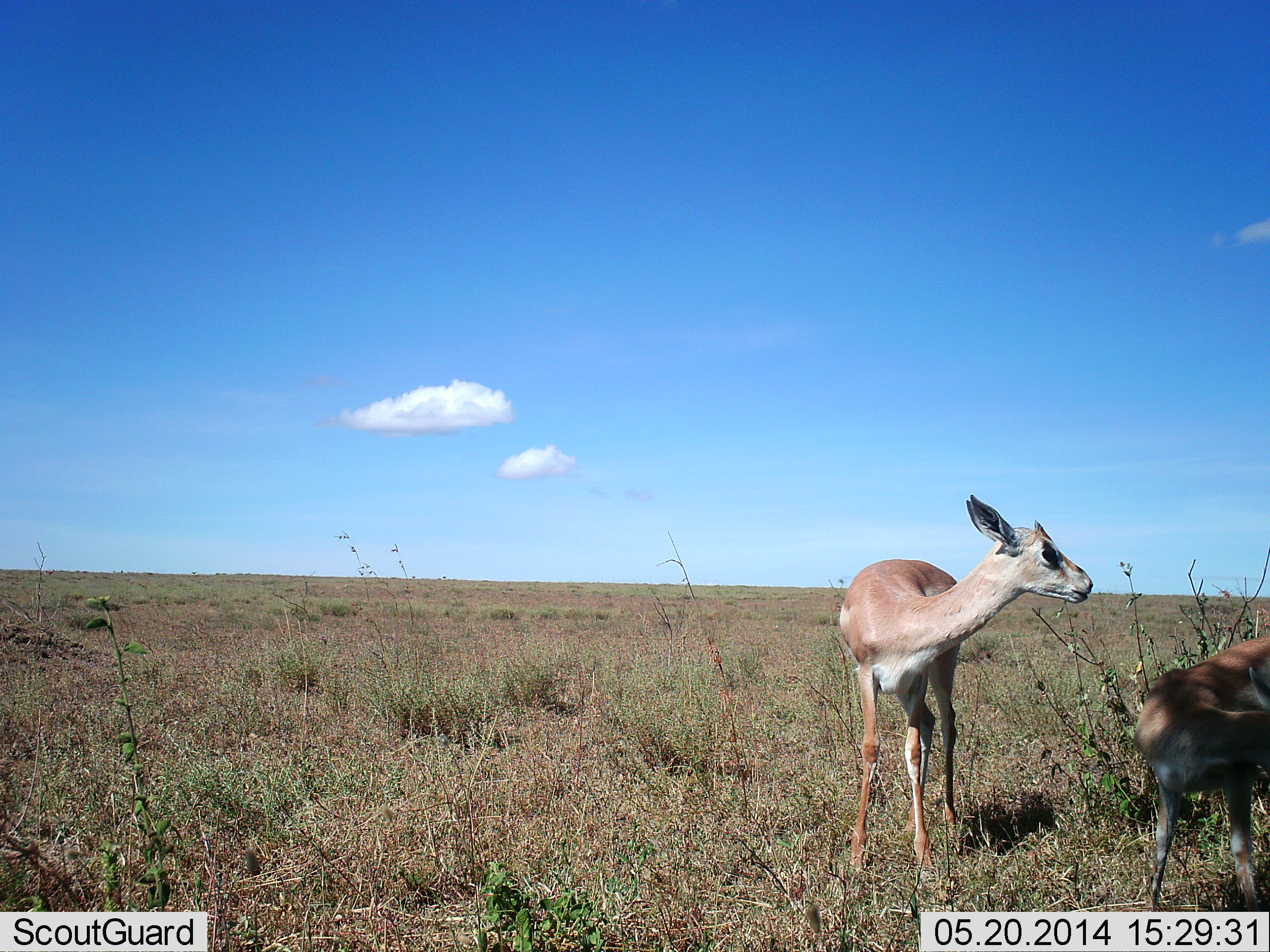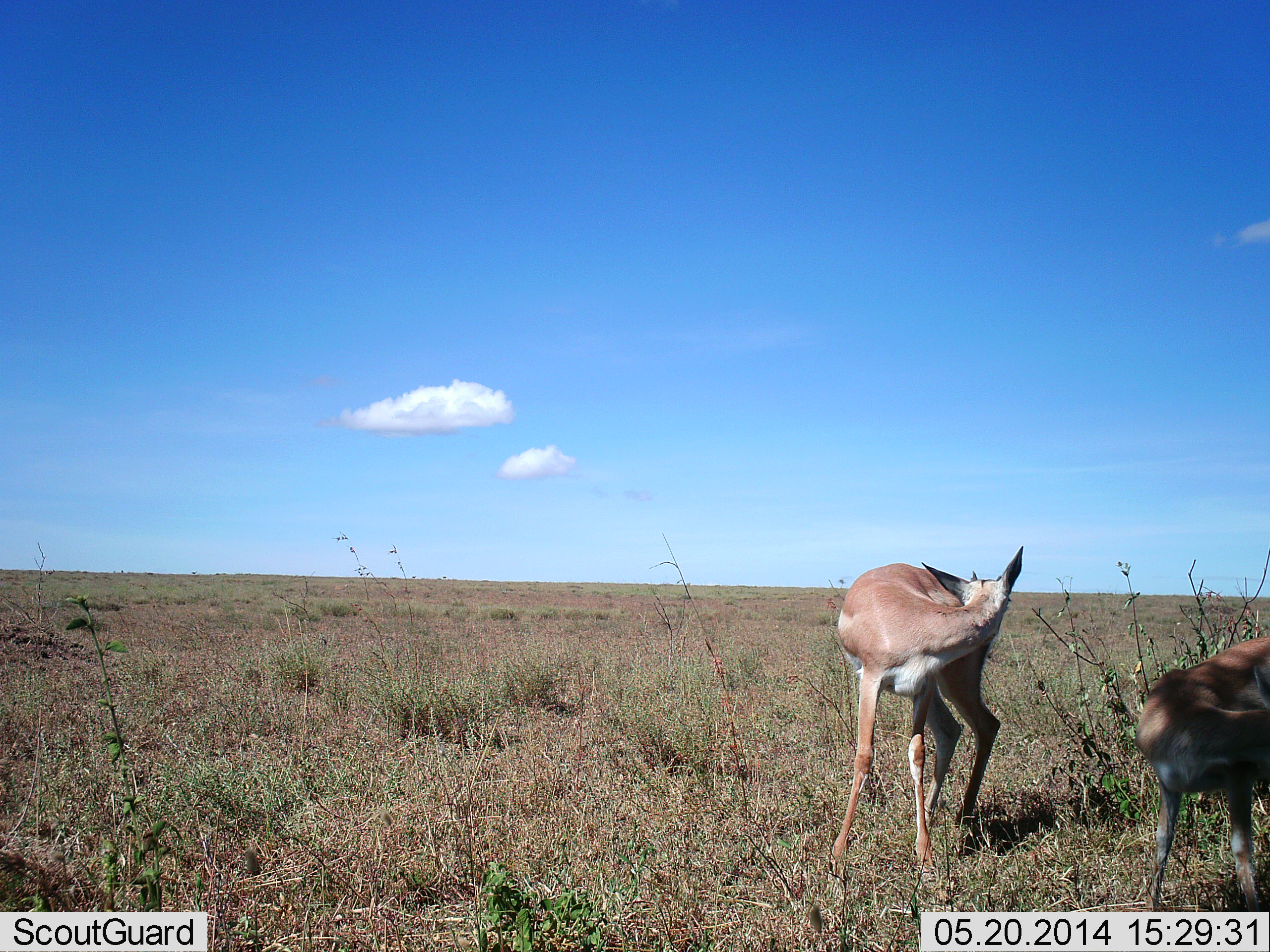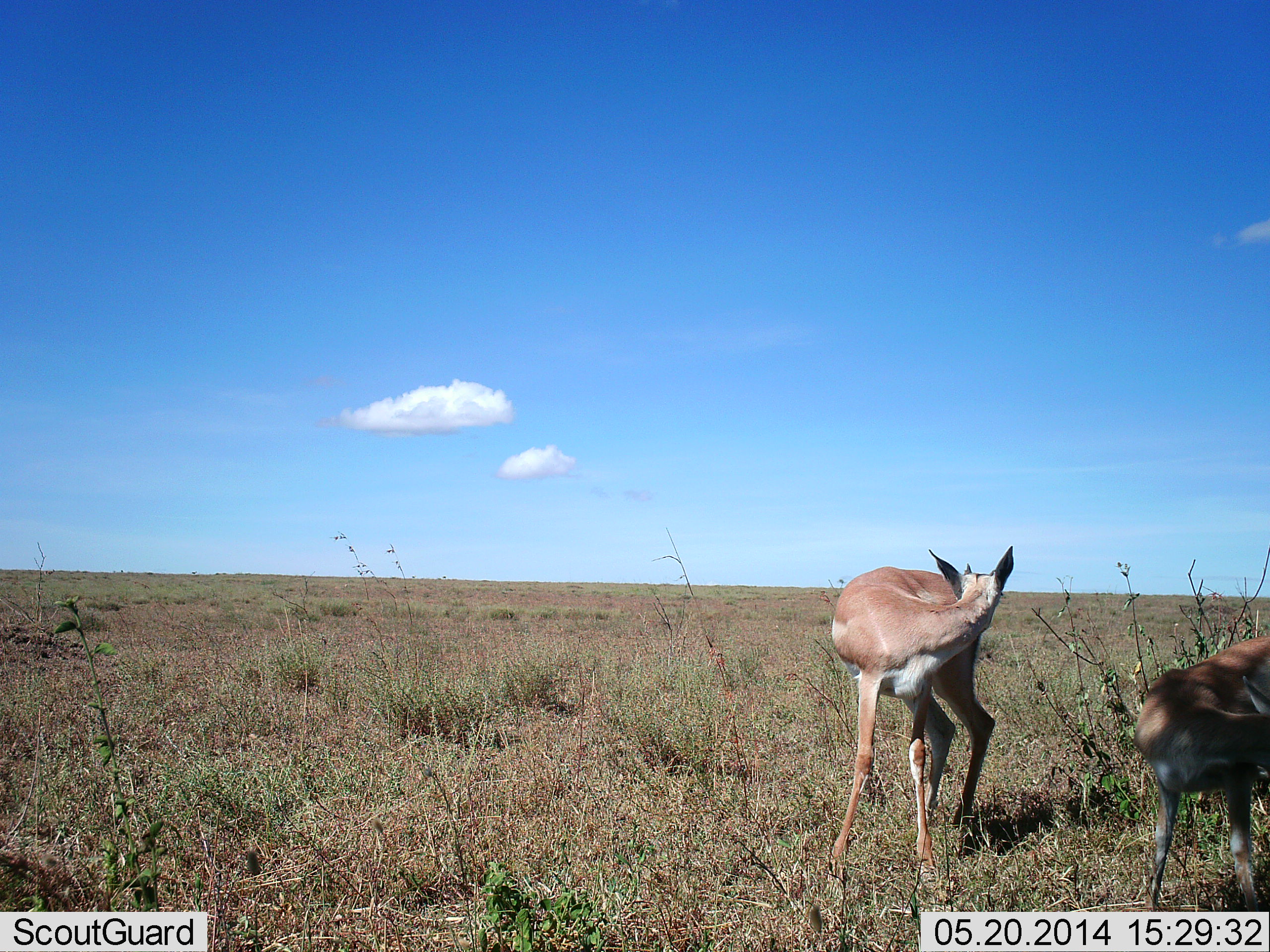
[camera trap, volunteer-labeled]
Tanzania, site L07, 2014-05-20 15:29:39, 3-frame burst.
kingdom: Animalia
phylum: Chordata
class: Mammalia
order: Artiodactyla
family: Bovidae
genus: Nanger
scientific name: Nanger granti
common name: grant's gazelle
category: gazellegrants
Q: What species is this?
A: Gazellegrants (grant's gazelle) (Nanger granti).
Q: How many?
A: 2.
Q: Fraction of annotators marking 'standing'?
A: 100%.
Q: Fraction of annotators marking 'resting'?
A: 0%.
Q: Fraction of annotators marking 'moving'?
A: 0%.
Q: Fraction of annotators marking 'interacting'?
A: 0%.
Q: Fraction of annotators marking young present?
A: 20%.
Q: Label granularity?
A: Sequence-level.